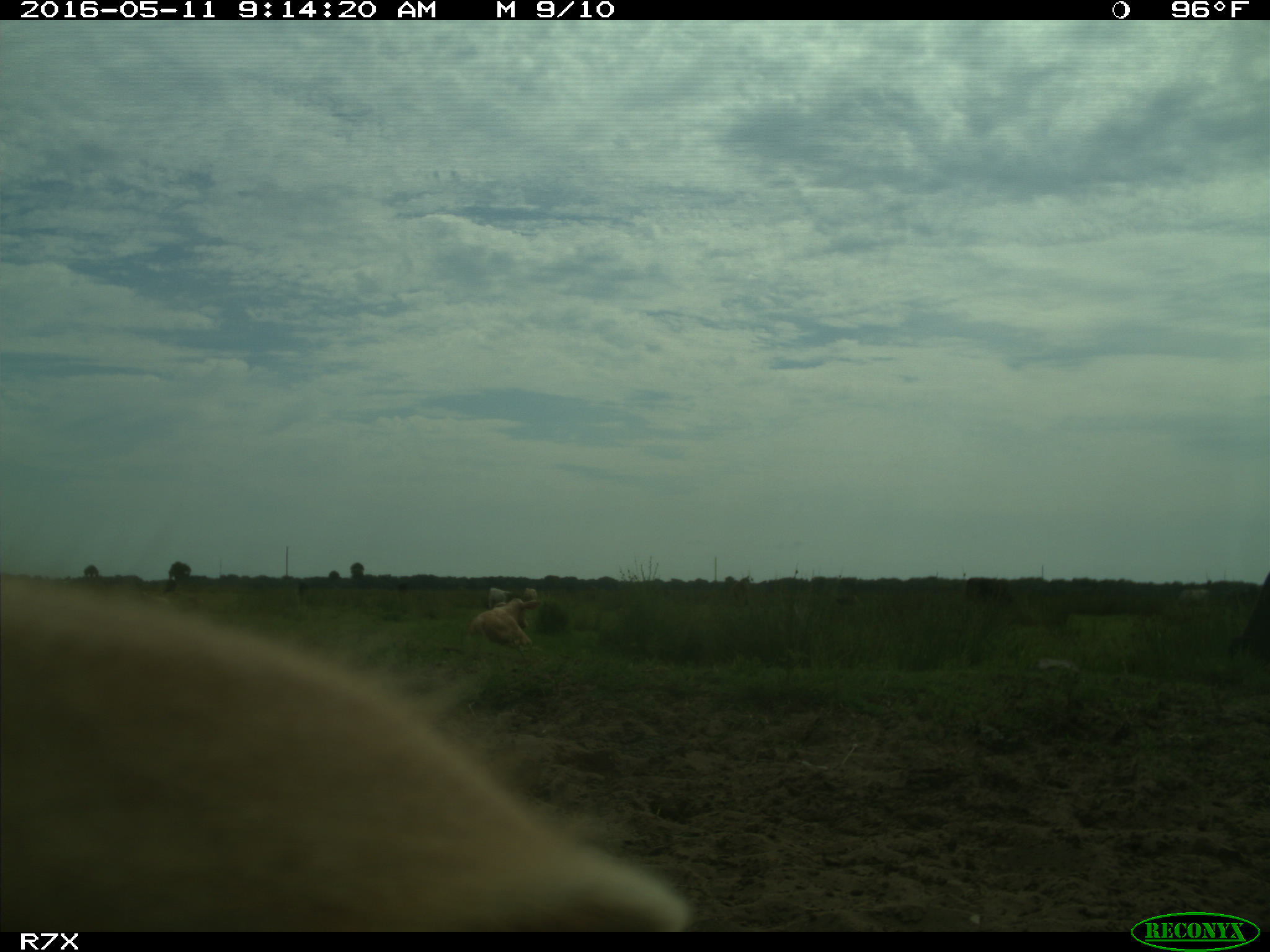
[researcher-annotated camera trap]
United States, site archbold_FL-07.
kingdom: Animalia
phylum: Chordata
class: Mammalia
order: Artiodactyla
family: Bovidae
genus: Bos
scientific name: Bos taurus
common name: domestic cow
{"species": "Bos taurus (domestic cow)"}